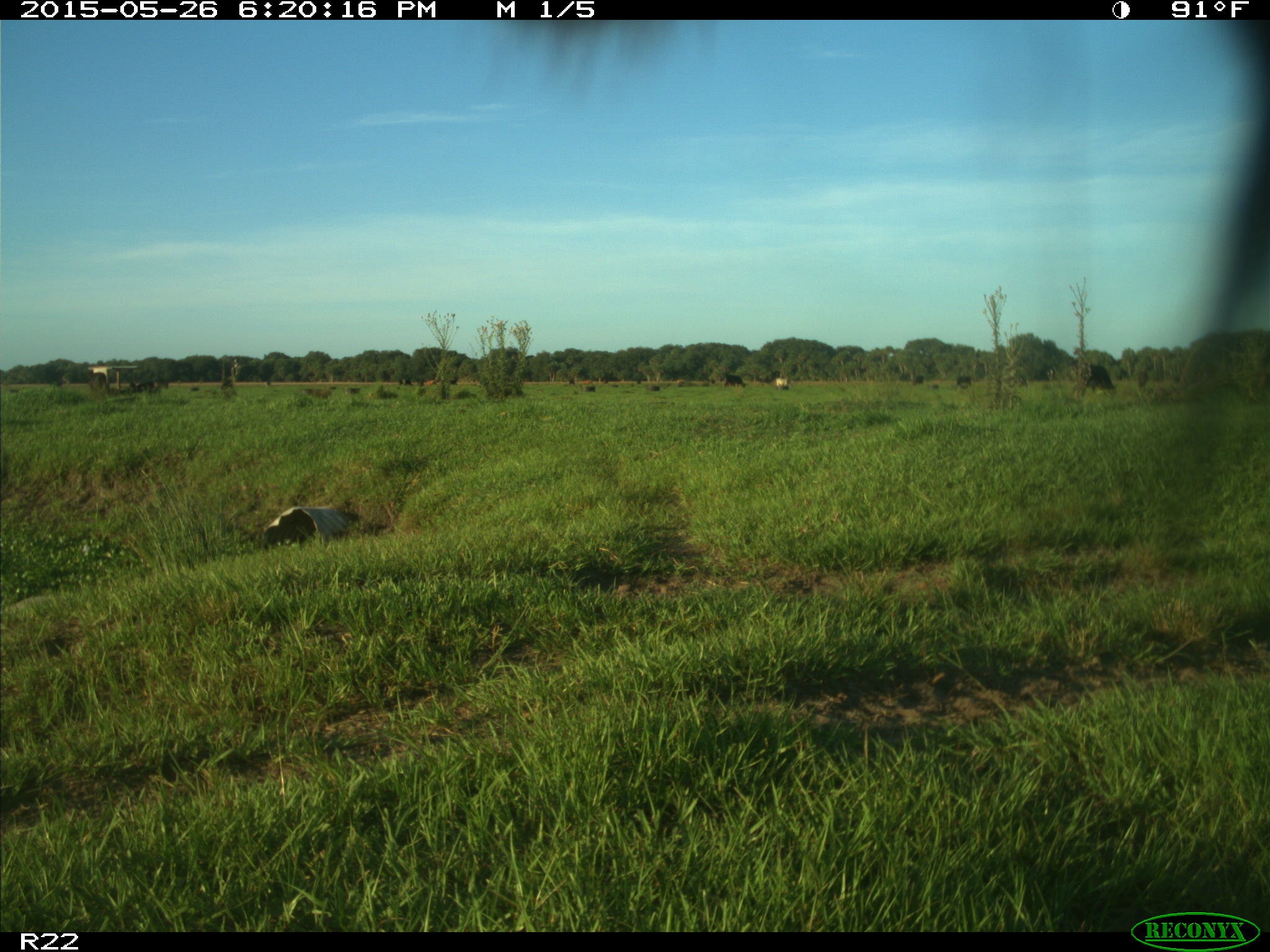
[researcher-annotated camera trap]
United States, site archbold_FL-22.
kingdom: Animalia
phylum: Chordata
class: Mammalia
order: Artiodactyla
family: Bovidae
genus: Bos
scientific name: Bos taurus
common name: domestic cow